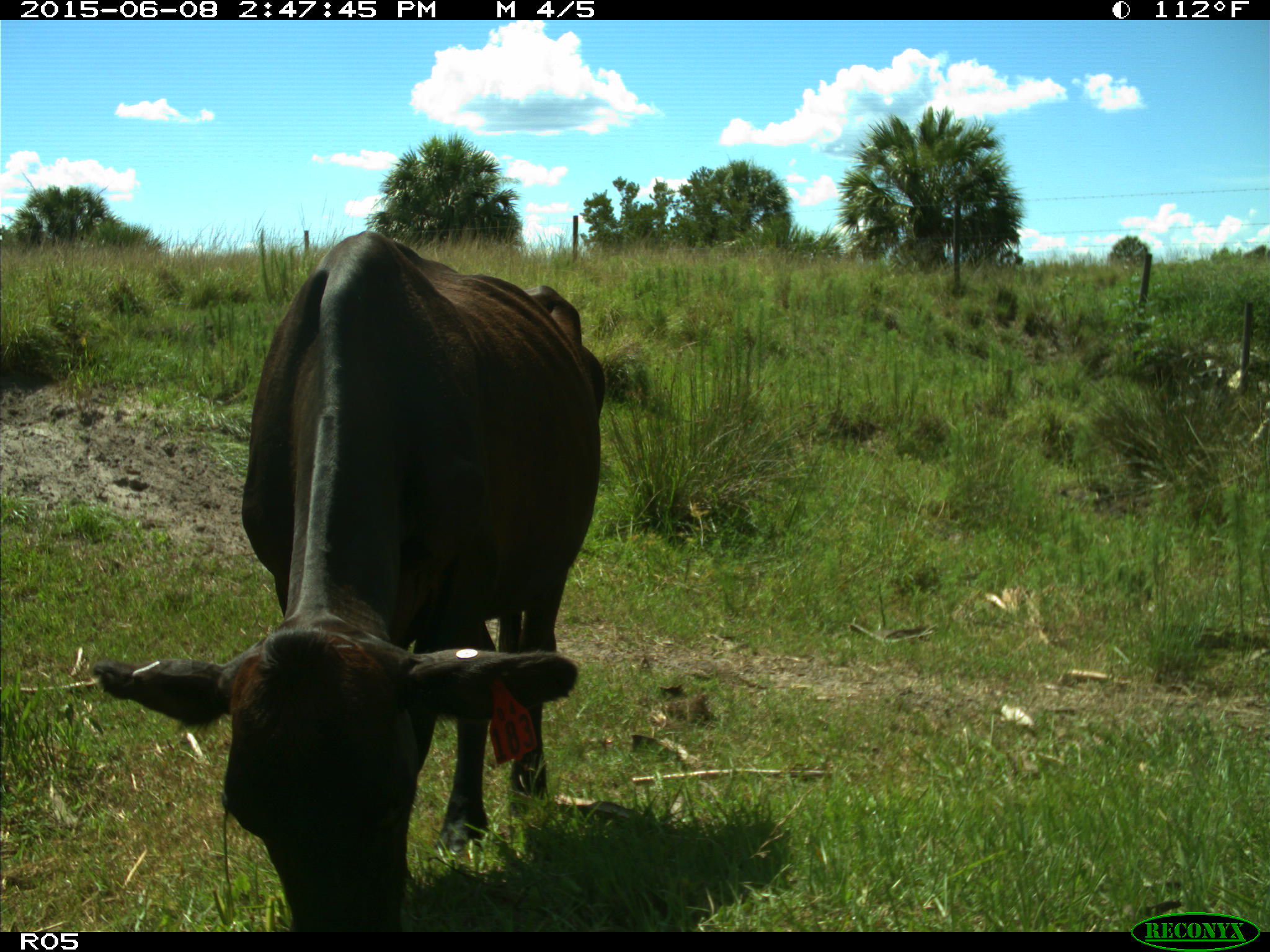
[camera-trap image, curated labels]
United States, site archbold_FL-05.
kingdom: Animalia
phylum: Chordata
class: Mammalia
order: Artiodactyla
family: Bovidae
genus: Bos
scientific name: Bos taurus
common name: domestic cow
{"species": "Bos taurus (domestic cow)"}